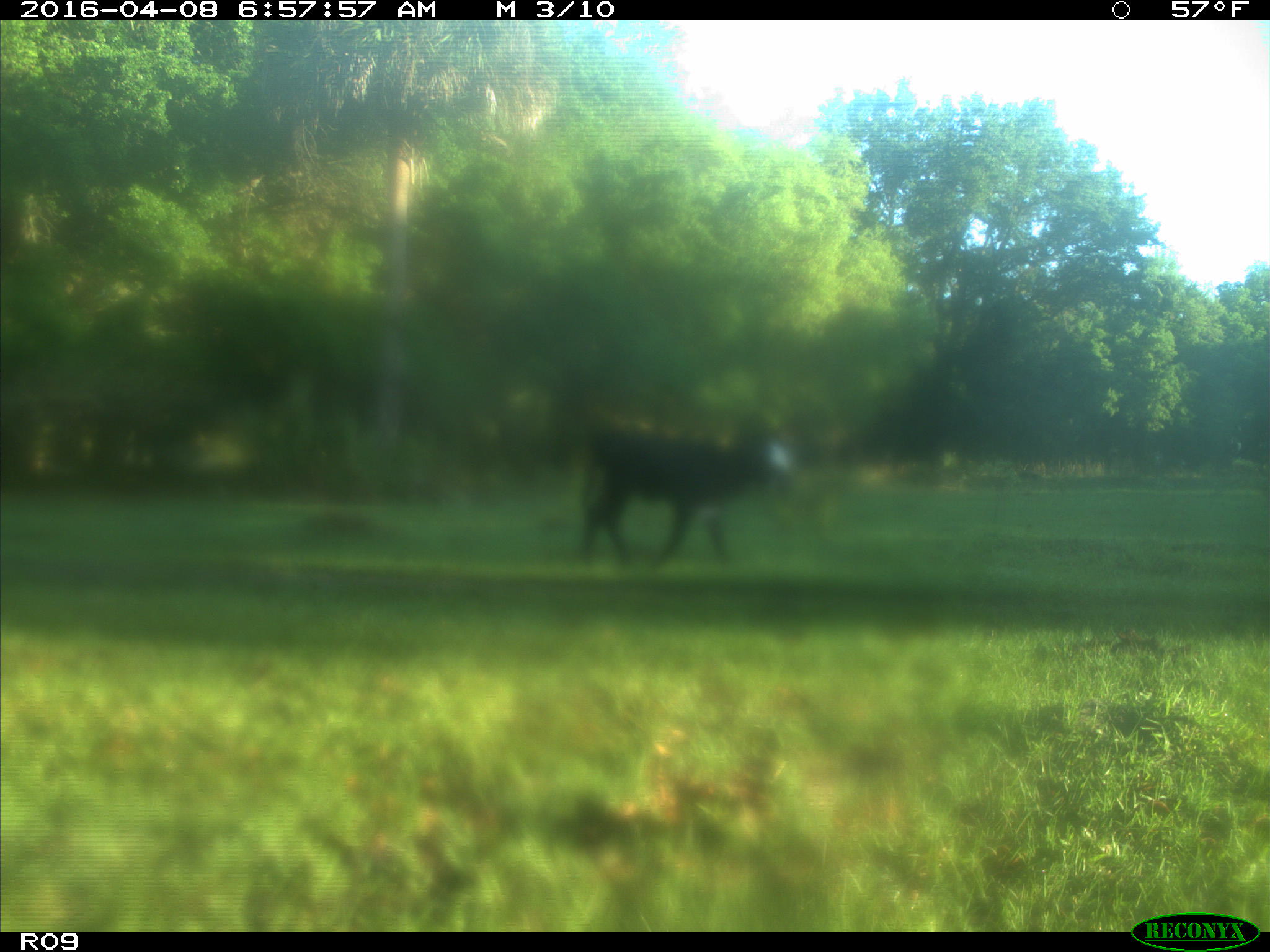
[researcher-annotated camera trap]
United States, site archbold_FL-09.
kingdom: Animalia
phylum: Chordata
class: Mammalia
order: Artiodactyla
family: Bovidae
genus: Bos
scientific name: Bos taurus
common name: domestic cow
Bos taurus (domestic cow).